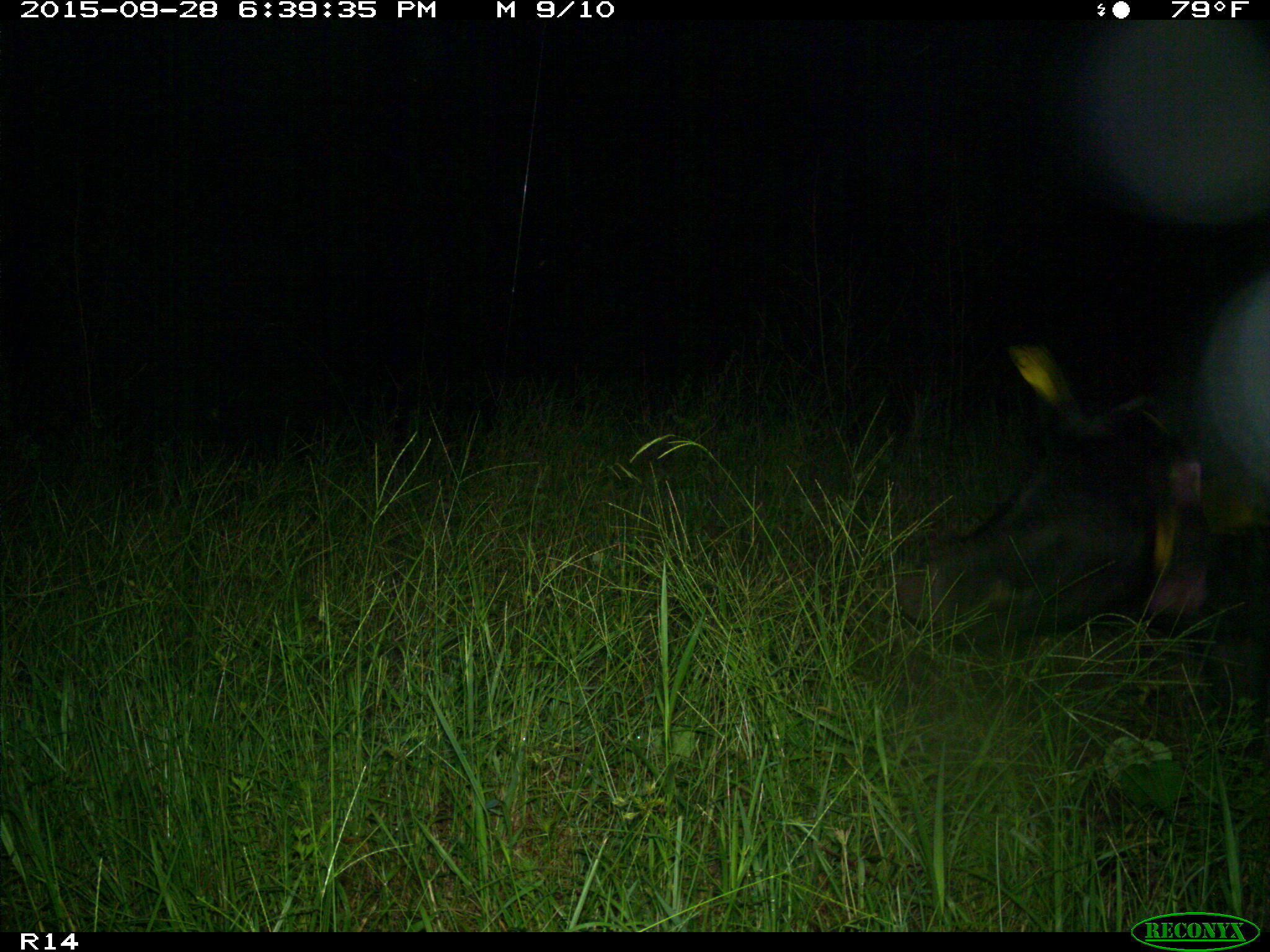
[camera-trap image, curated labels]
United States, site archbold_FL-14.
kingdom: Animalia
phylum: Chordata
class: Mammalia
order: Artiodactyla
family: Suidae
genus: Sus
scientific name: Sus scrofa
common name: wild boar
Sus scrofa (wild boar).